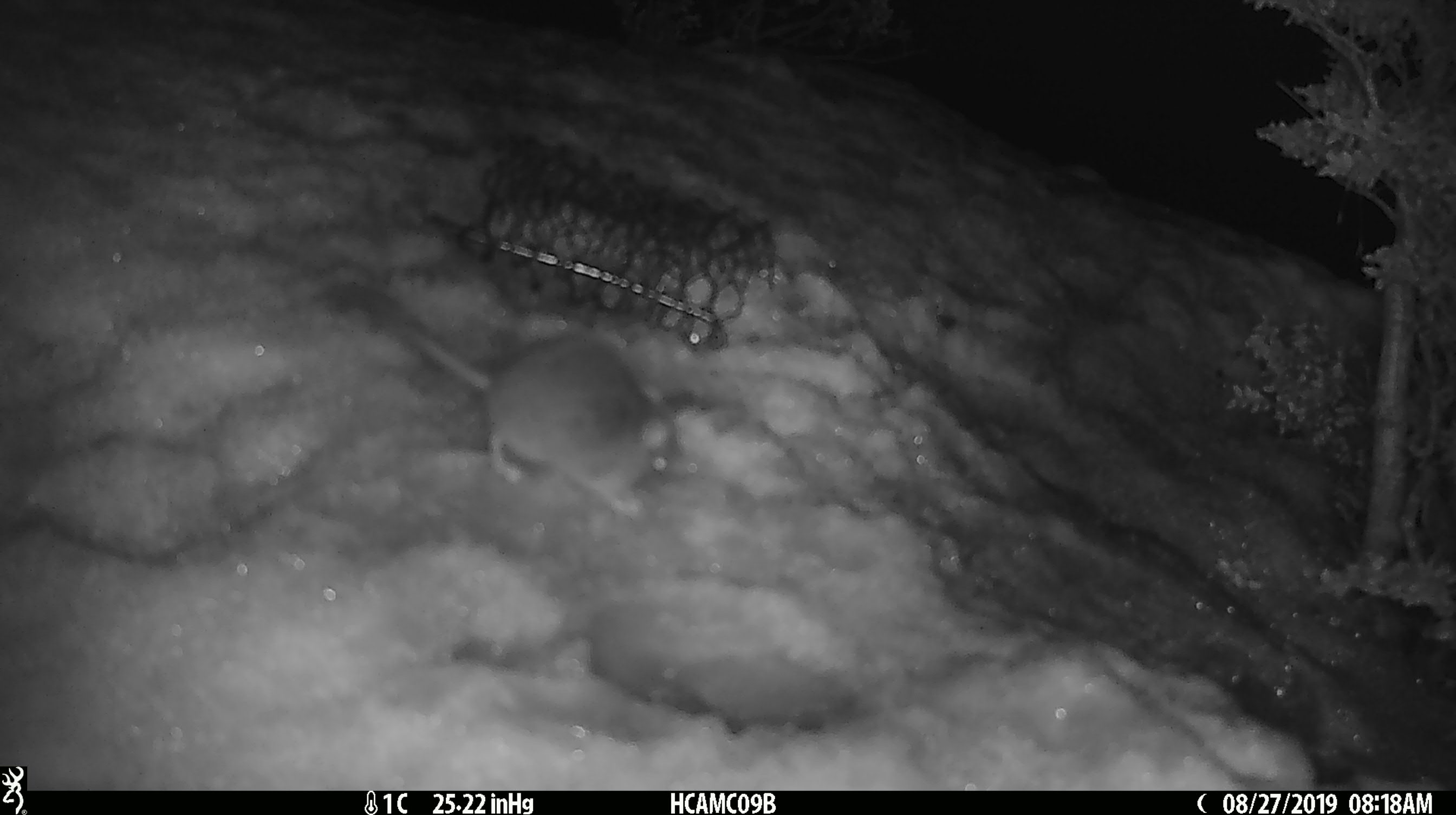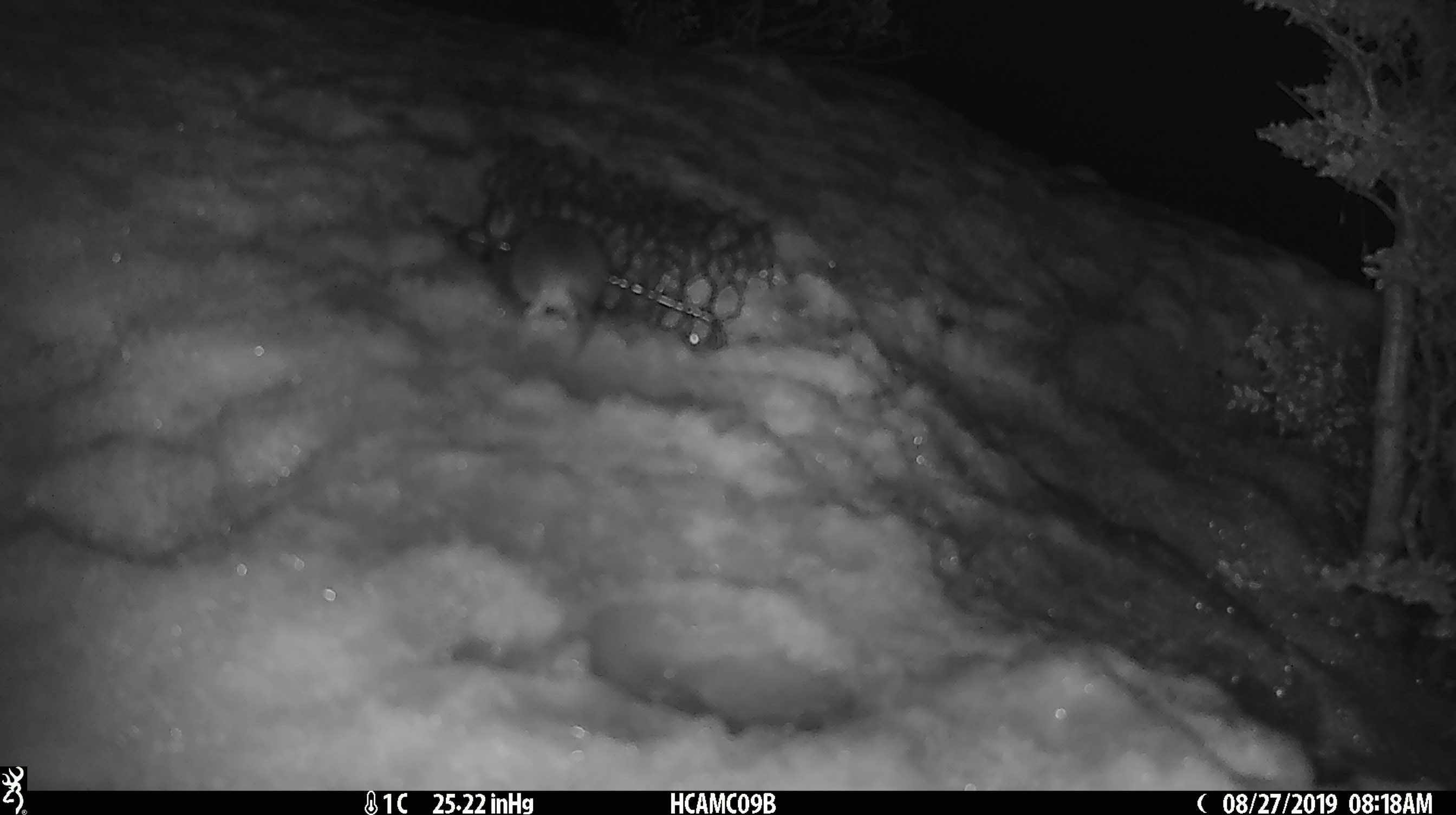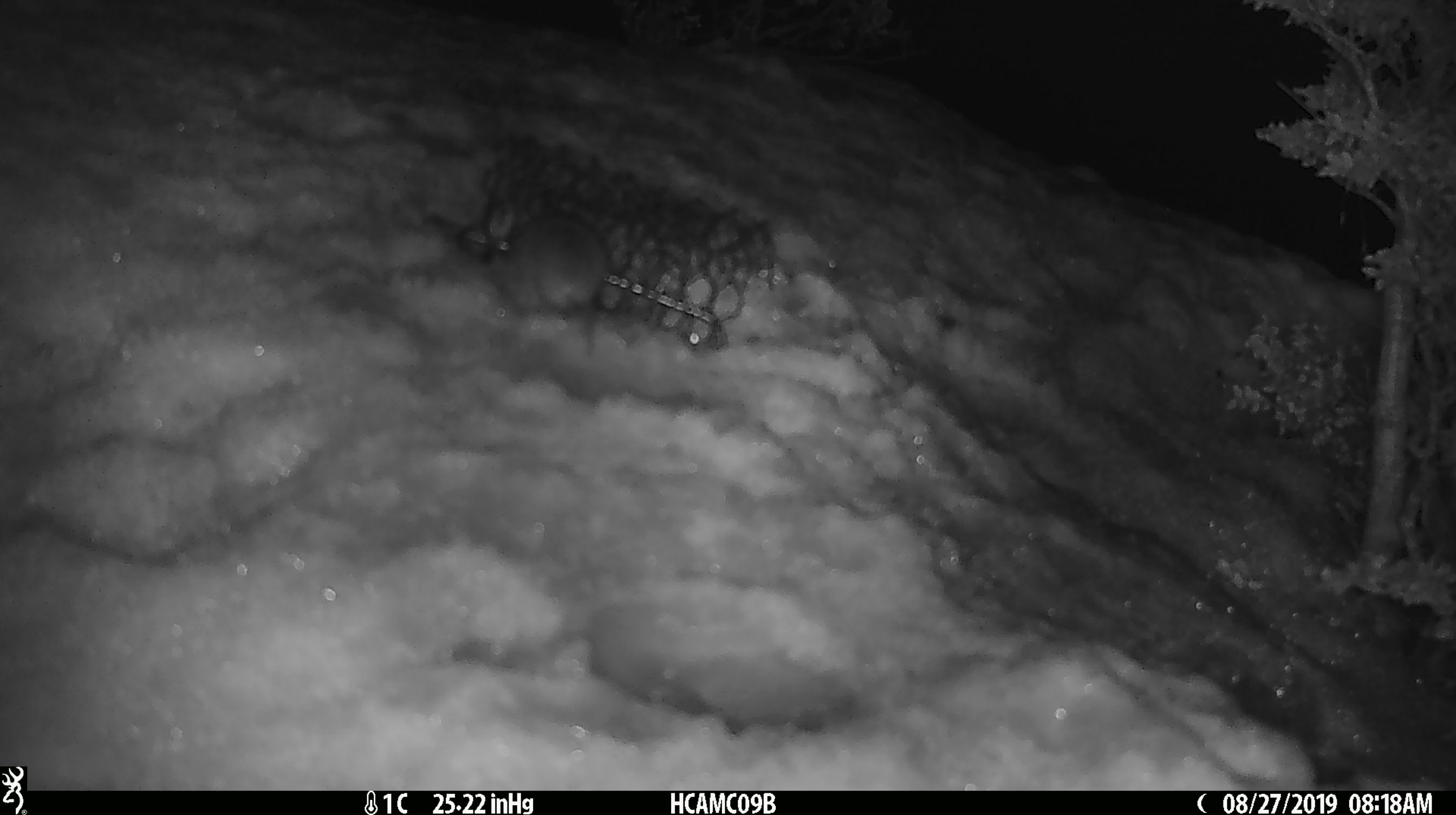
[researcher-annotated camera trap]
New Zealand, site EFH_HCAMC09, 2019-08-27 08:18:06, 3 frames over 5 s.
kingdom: Animalia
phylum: Chordata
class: Mammalia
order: Rodentia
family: Muridae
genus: Mus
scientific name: Mus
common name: mouse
Mouse (Mus).